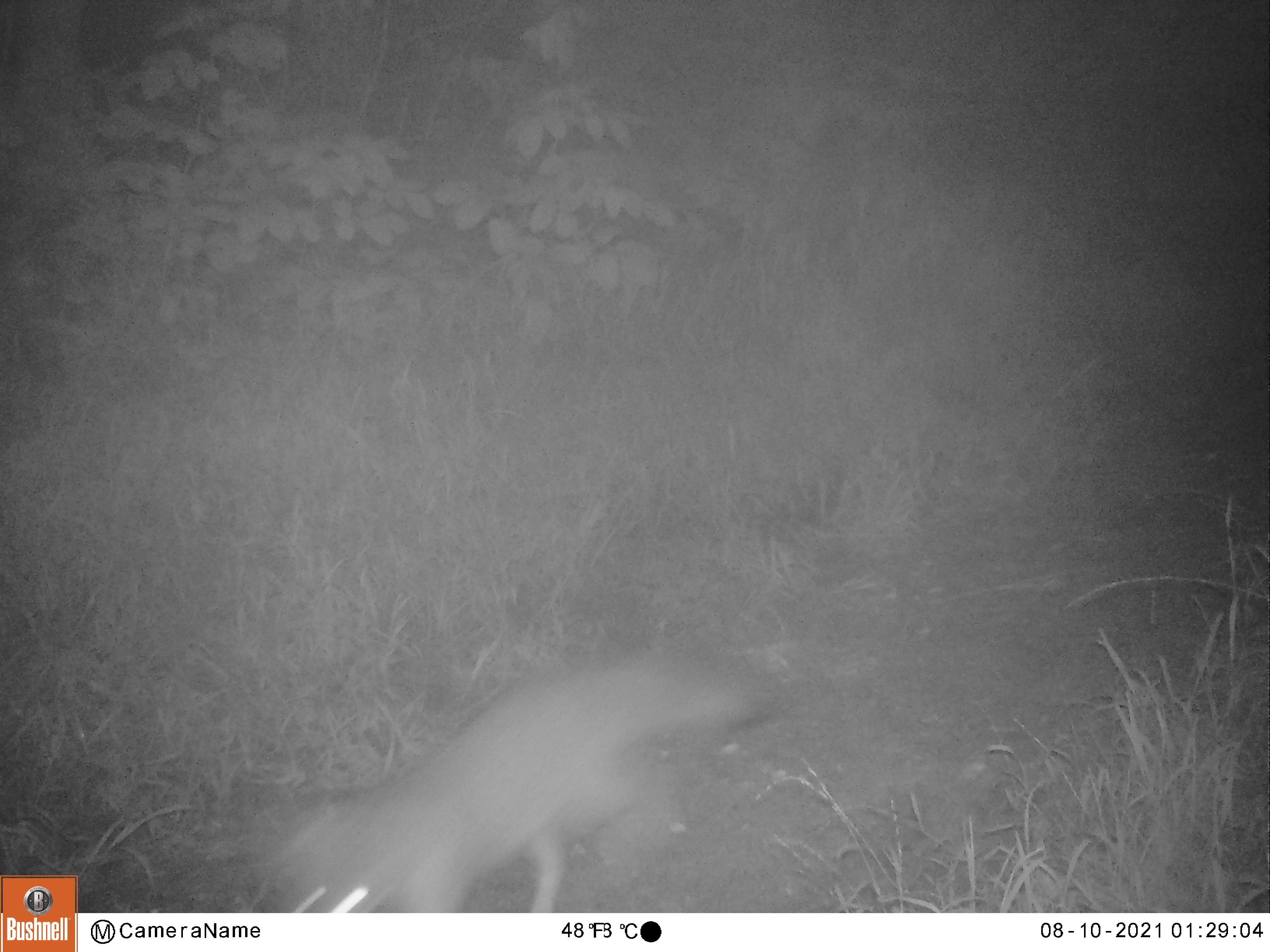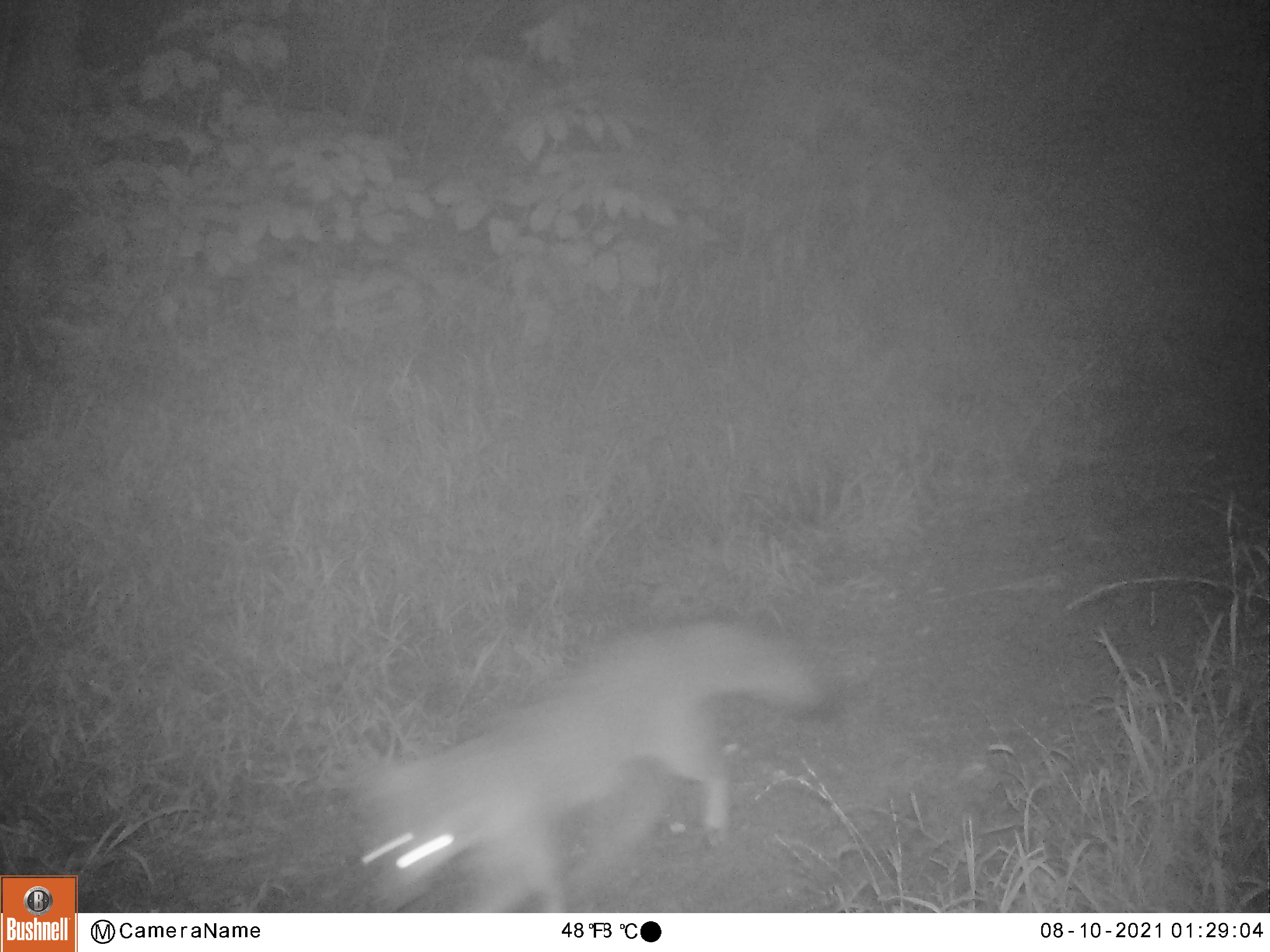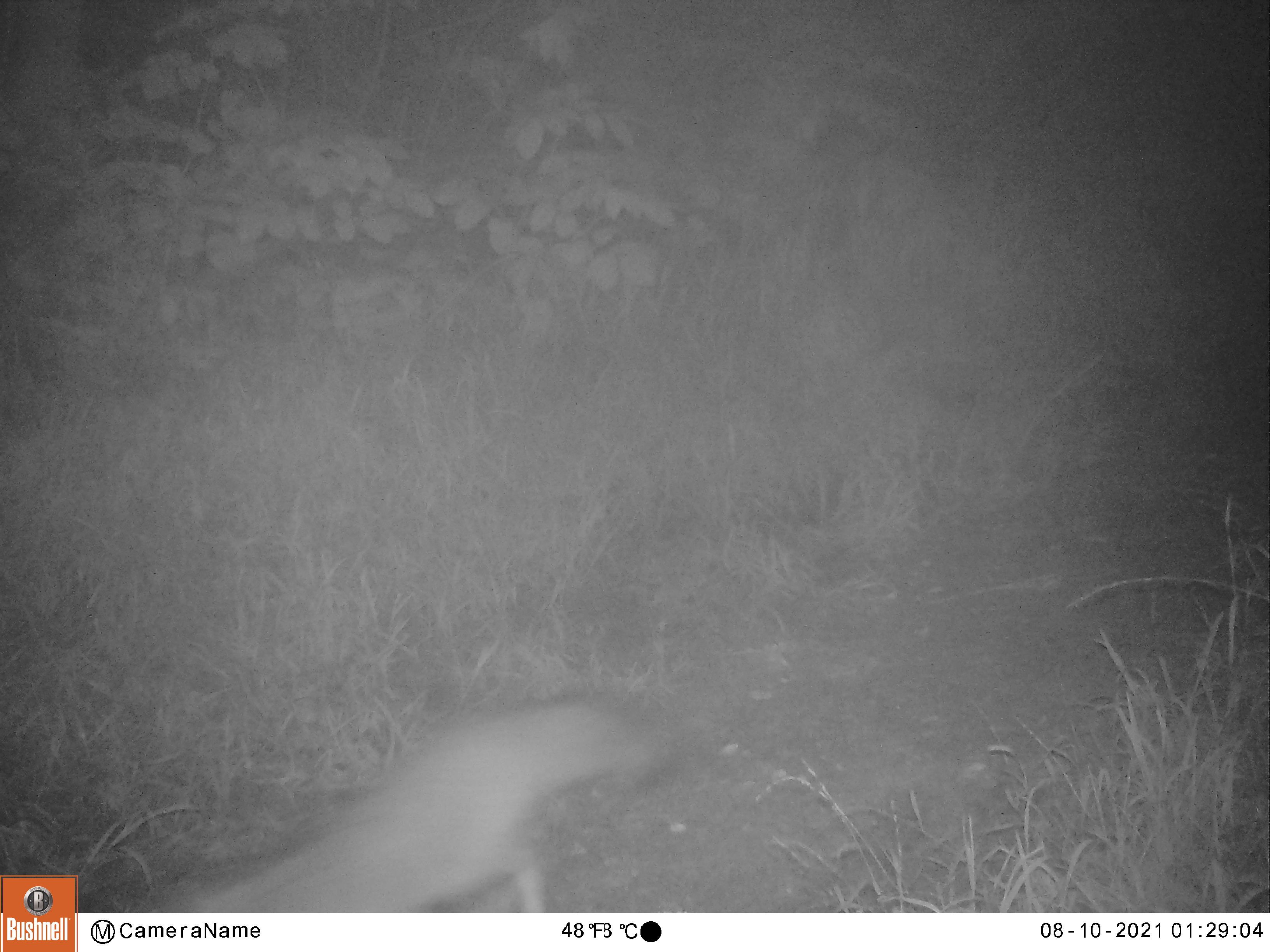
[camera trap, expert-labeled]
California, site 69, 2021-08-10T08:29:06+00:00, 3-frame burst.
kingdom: Animalia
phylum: Chordata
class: Mammalia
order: Carnivora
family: Canidae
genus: Urocyon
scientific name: Urocyon cinereoargenteus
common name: gray fox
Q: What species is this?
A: Gray fox (Urocyon cinereoargenteus).